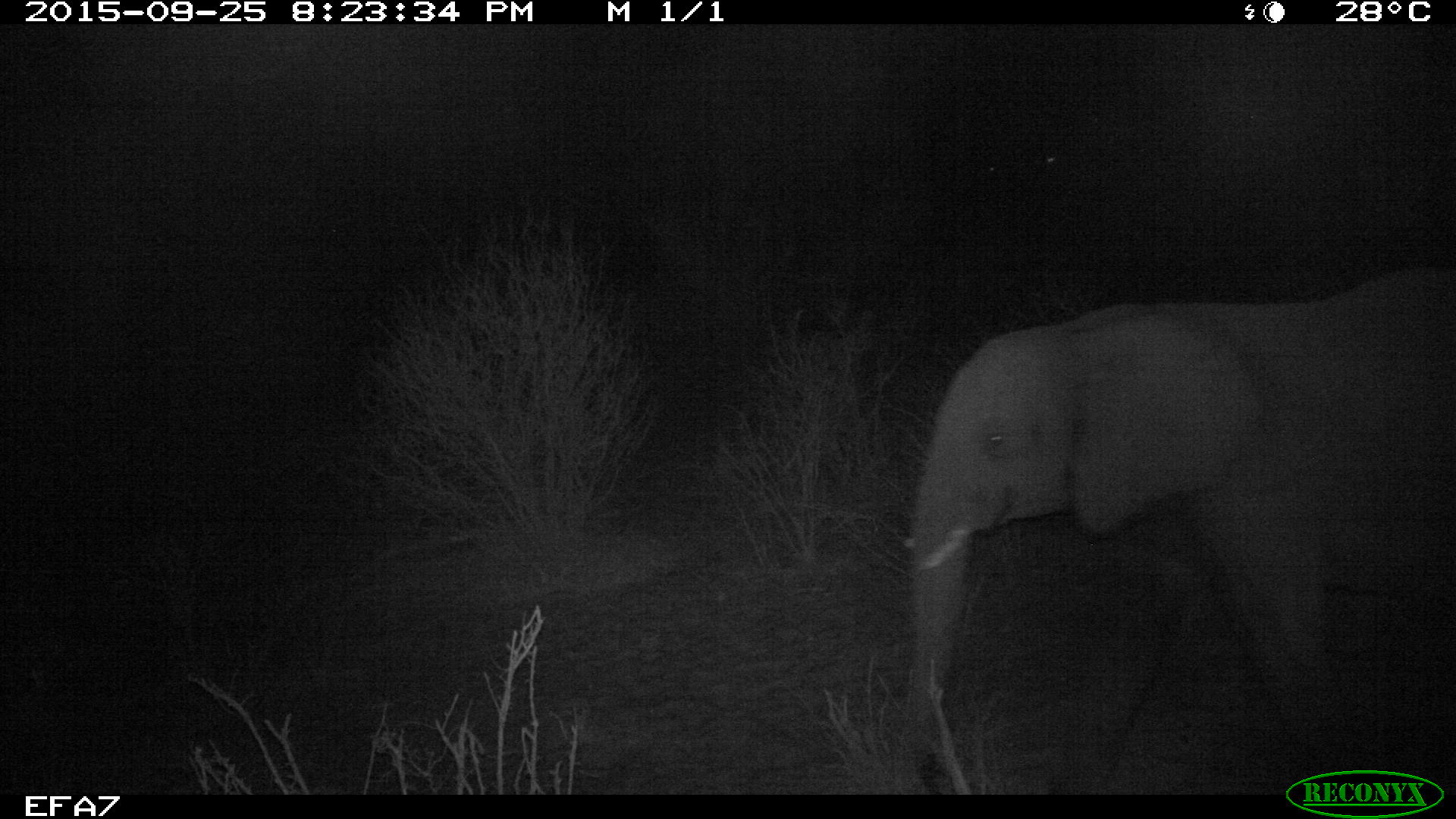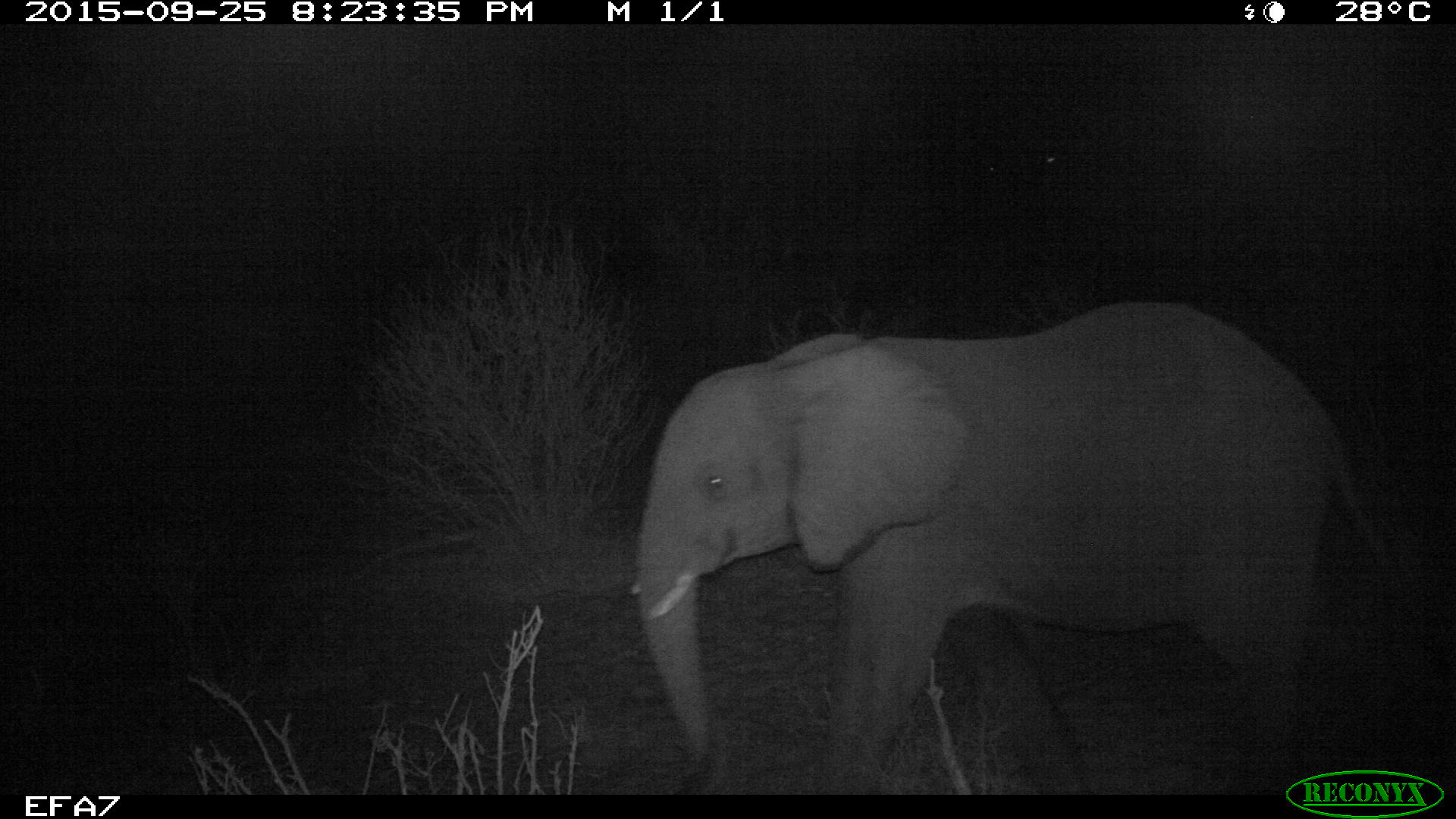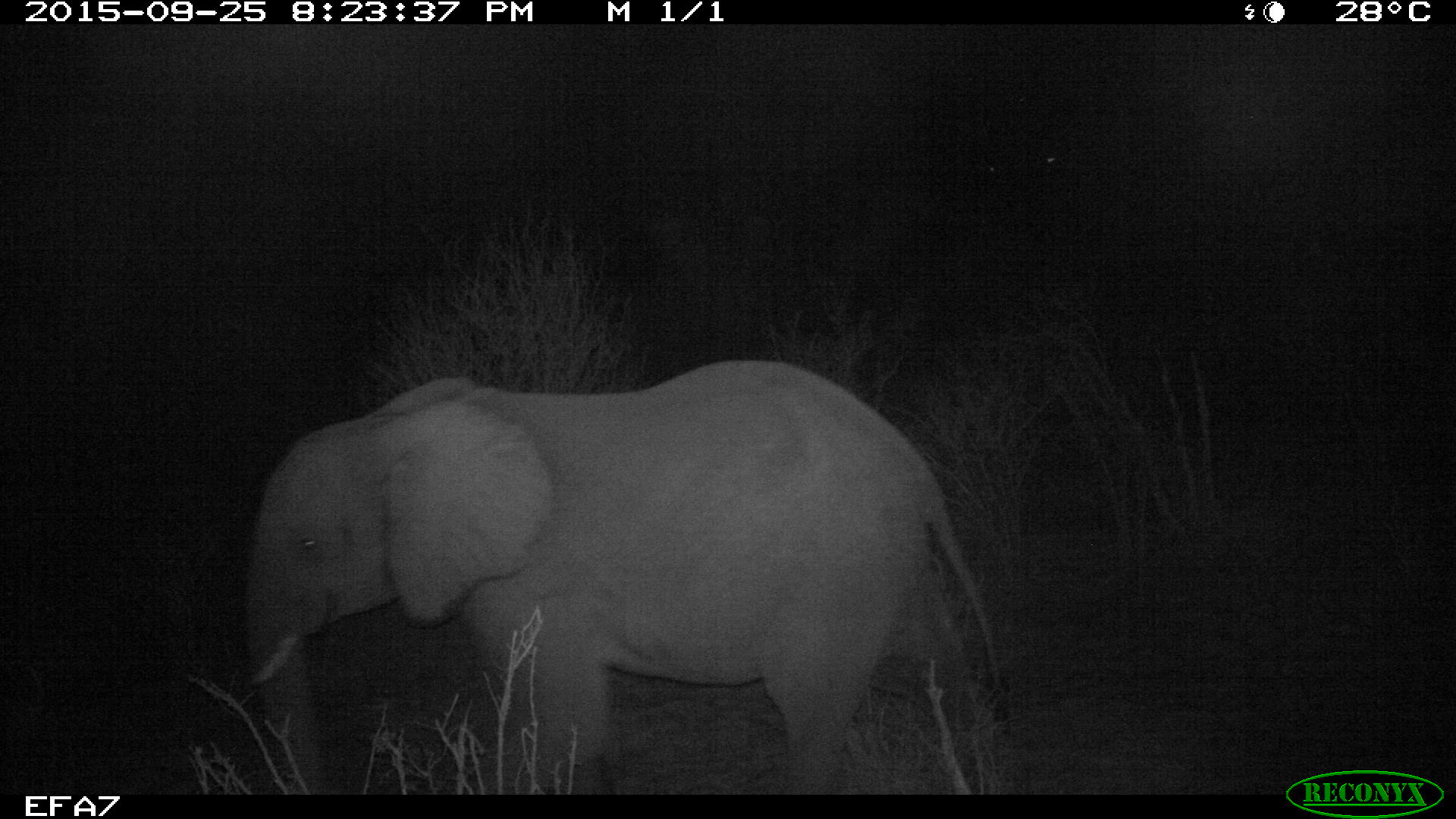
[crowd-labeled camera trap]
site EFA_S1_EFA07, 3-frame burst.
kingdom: Animalia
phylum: Chordata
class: Mammalia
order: Proboscidea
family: Elephantidae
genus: Loxodonta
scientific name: Loxodonta africana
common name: african bush elephant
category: elephant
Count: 1.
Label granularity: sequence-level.